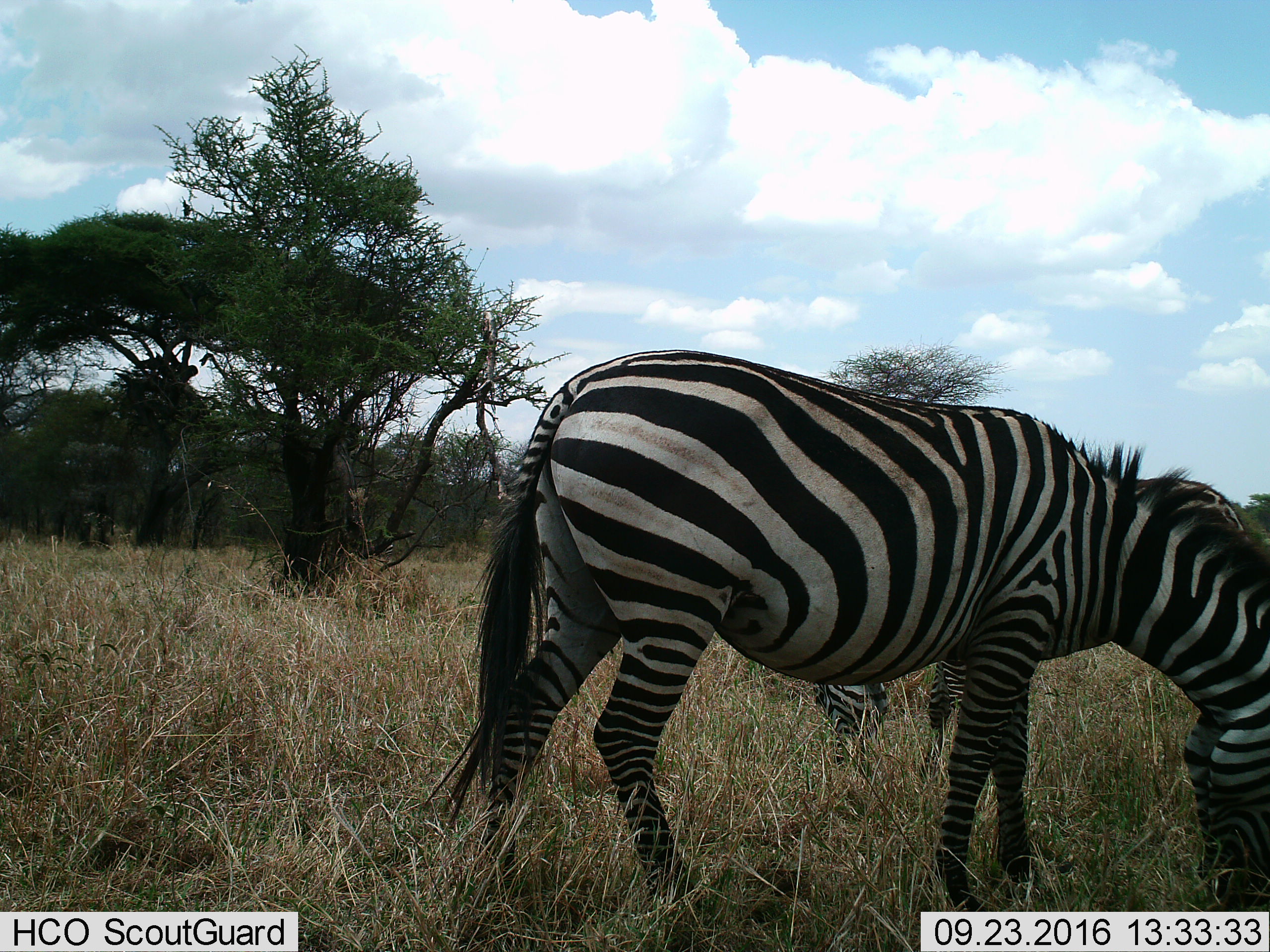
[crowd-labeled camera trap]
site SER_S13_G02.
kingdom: Animalia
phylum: Chordata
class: Mammalia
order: Perissodactyla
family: Equidae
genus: Equus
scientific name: Equus quagga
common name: plains zebra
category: zebraplains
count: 2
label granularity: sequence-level